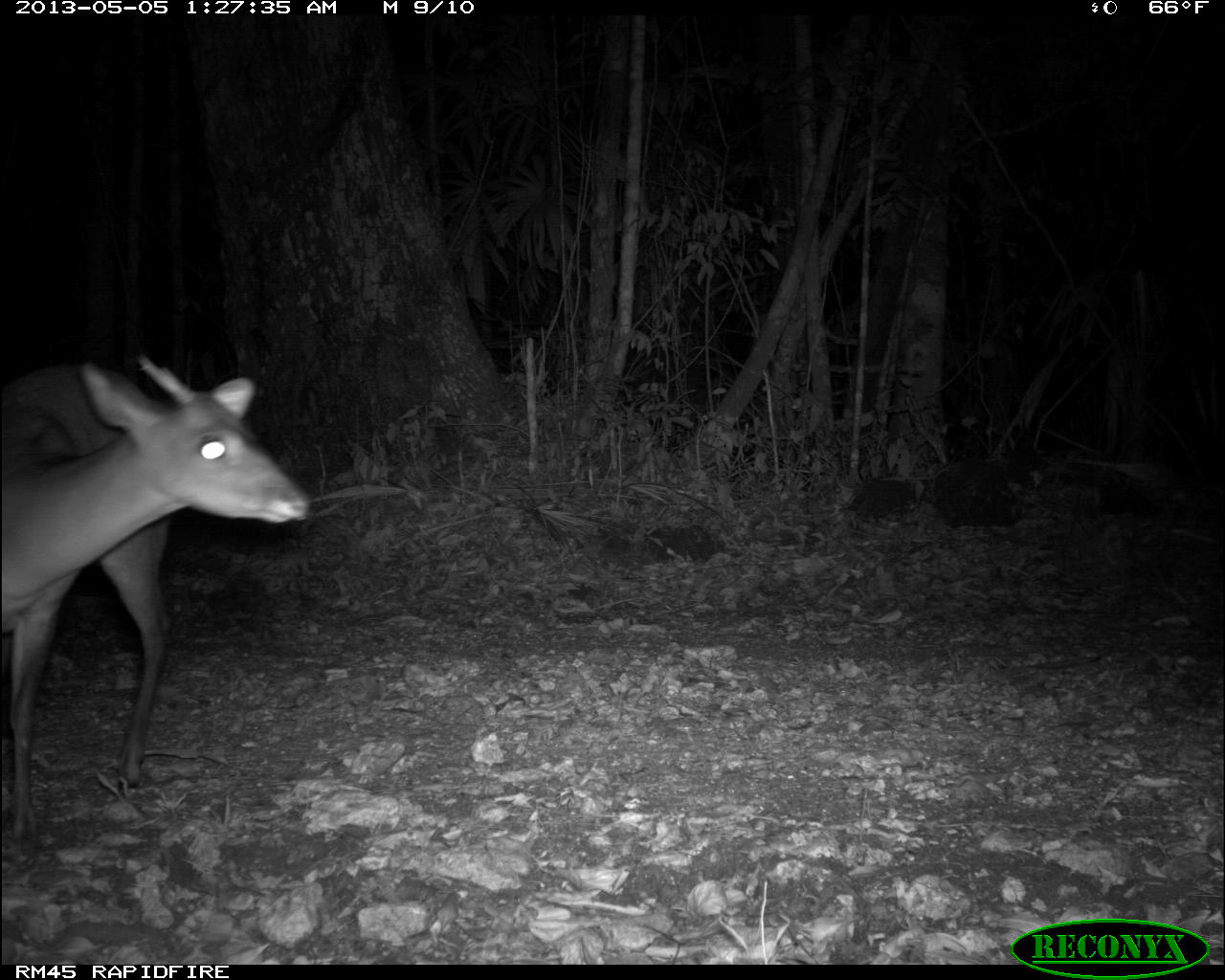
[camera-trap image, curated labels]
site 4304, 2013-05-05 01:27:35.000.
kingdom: Animalia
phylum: Chordata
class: Mammalia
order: Artiodactyla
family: Cervidae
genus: Mazama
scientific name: Mazama temama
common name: central american red brocket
Mazama temama (central american red brocket), count 1, sex male.